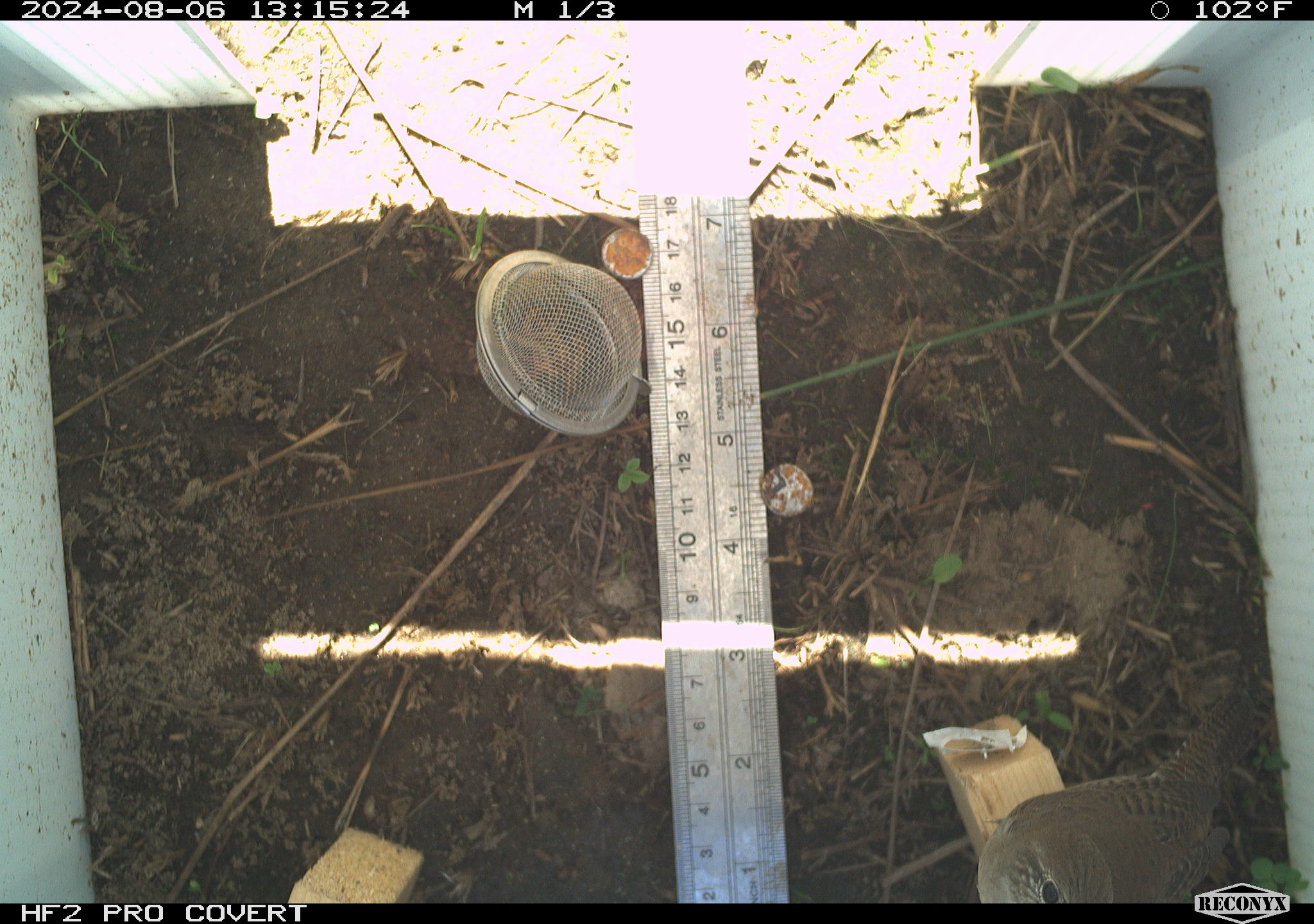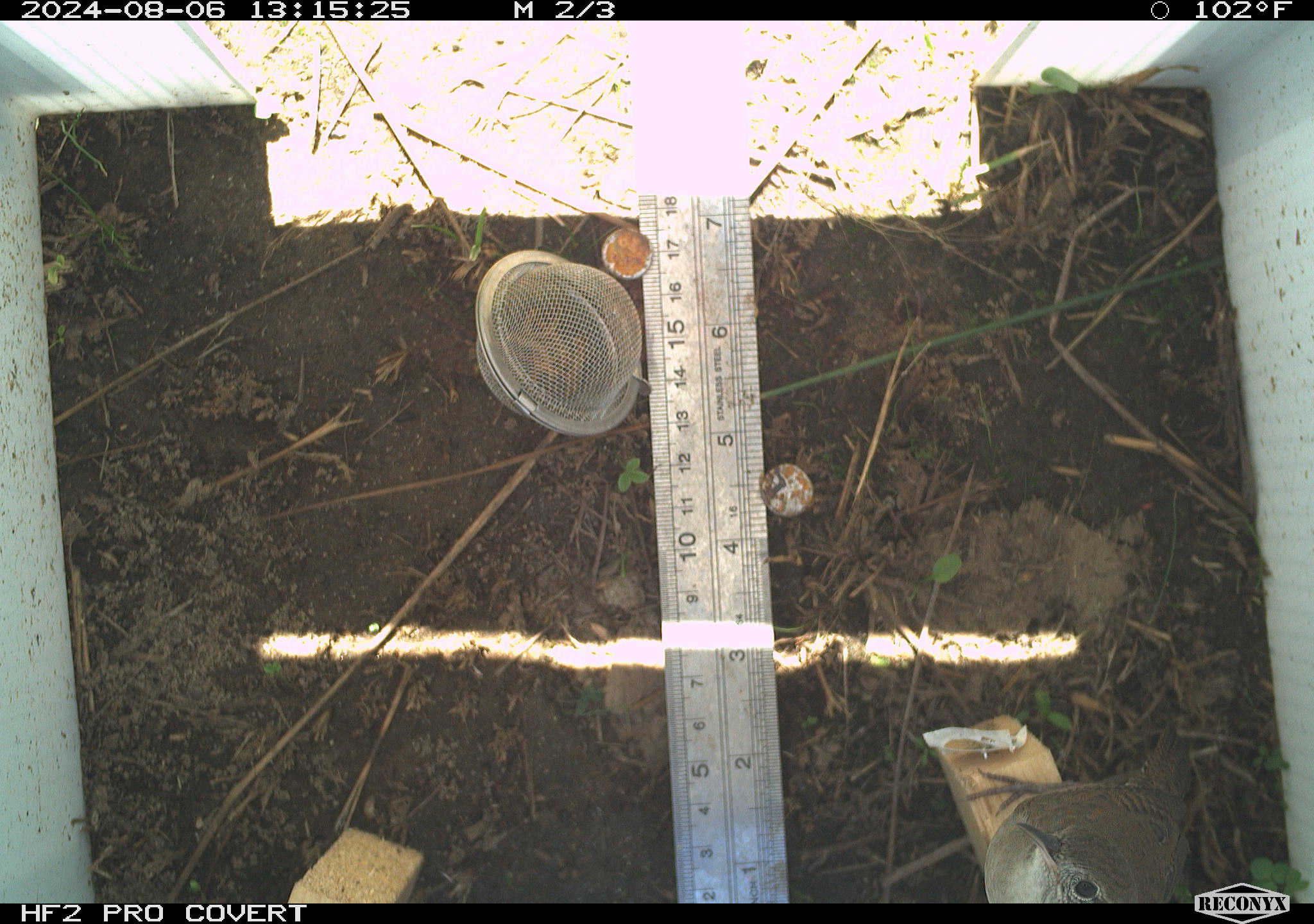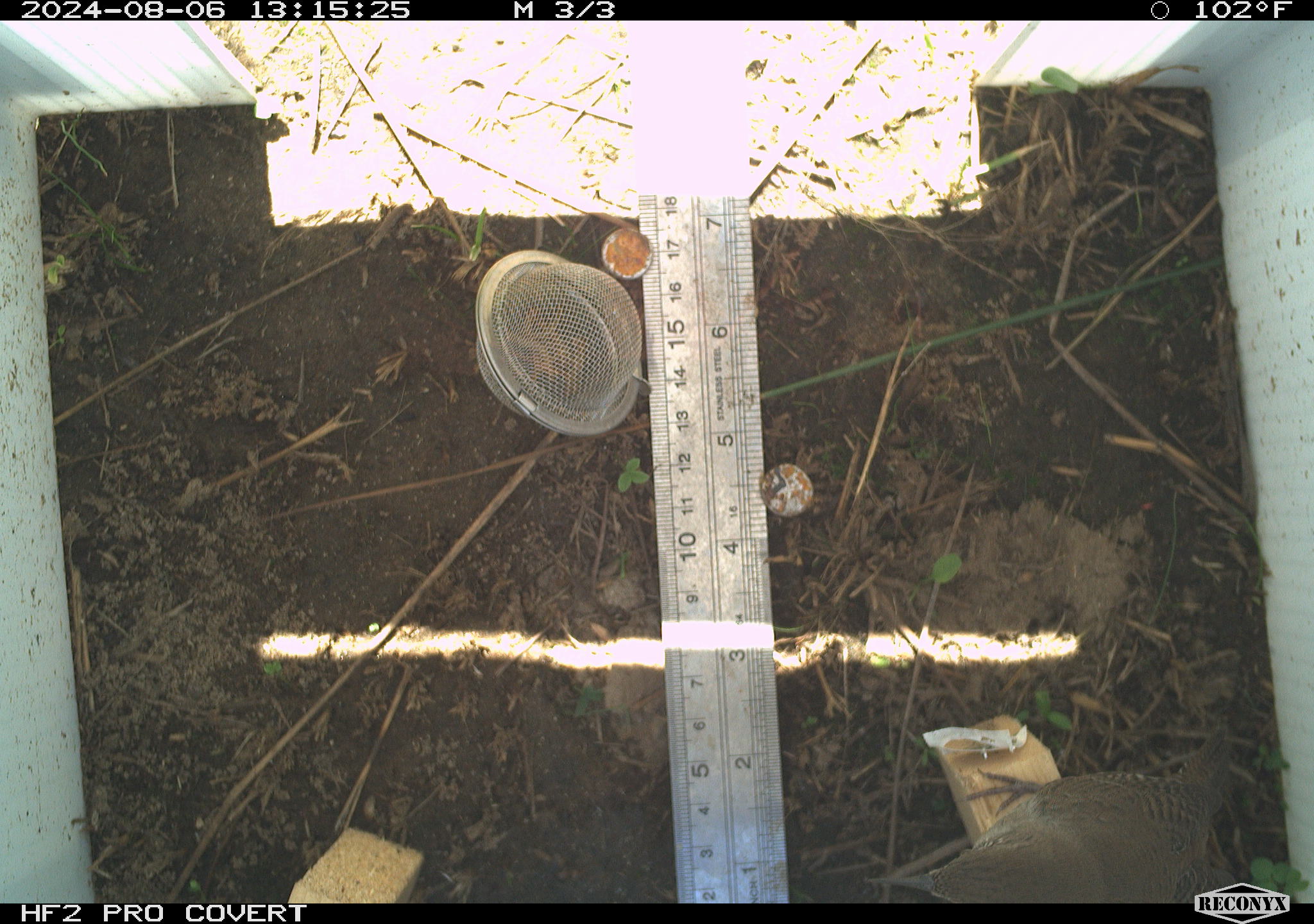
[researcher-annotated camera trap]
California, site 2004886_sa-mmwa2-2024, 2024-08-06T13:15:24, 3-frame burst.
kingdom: Animalia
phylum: Chordata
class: Aves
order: Passeriformes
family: Troglodytidae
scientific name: Troglodytidae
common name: wren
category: troglodytidae family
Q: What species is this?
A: Troglodytidae family (wren) (Troglodytidae).